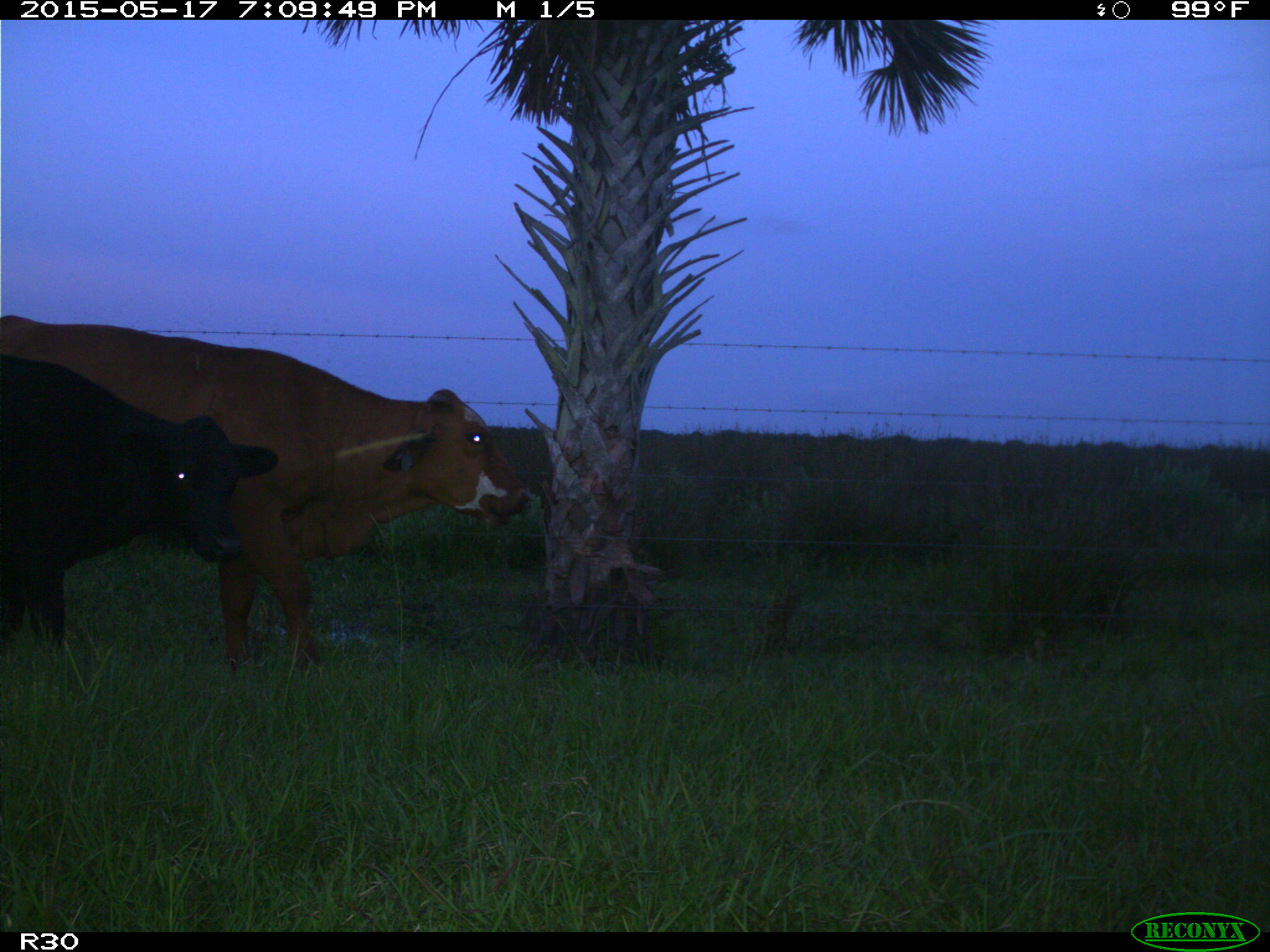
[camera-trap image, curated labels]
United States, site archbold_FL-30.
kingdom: Animalia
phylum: Chordata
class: Mammalia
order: Artiodactyla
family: Bovidae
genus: Bos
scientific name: Bos taurus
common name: domestic cow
Bos taurus (domestic cow).